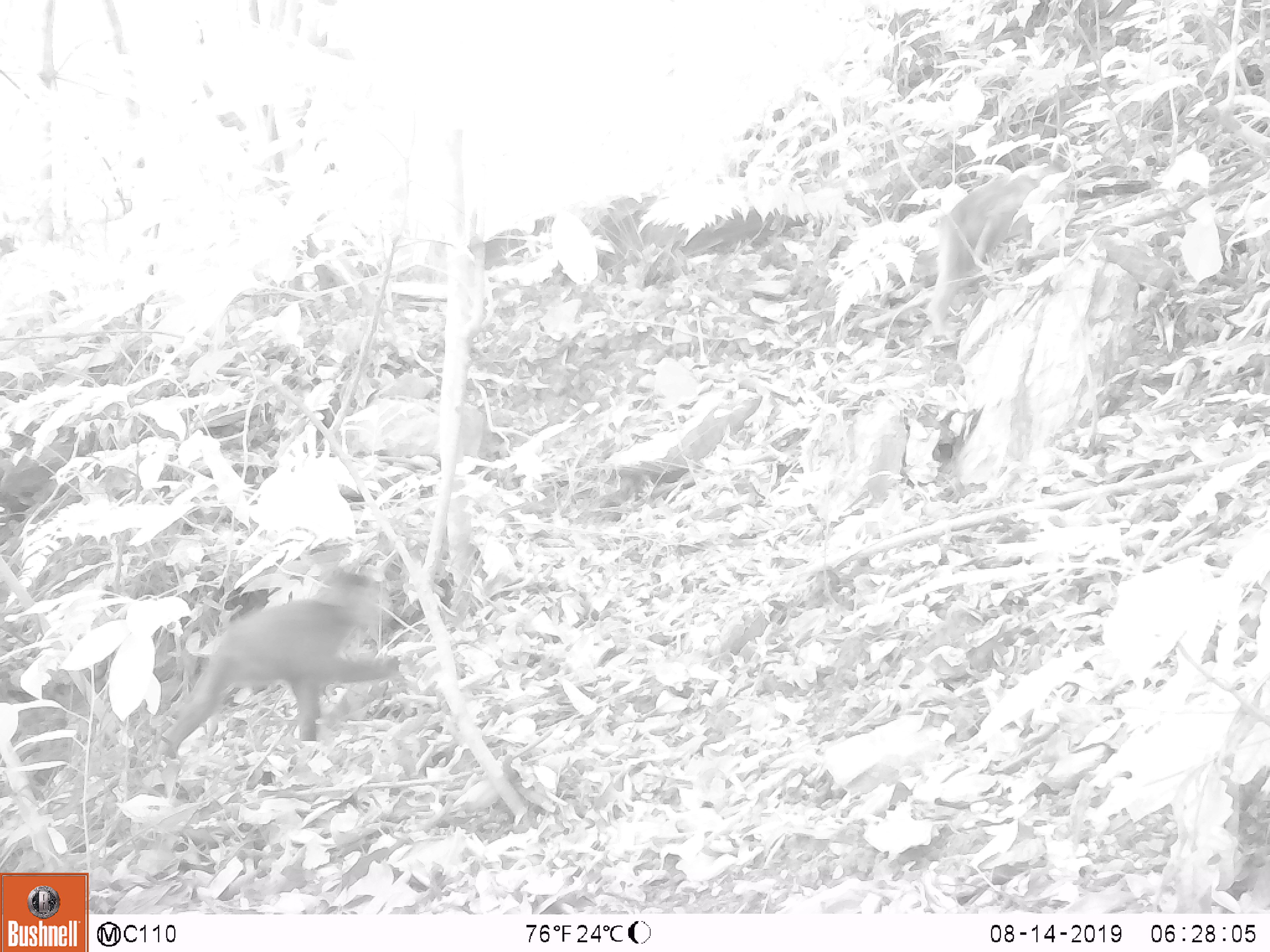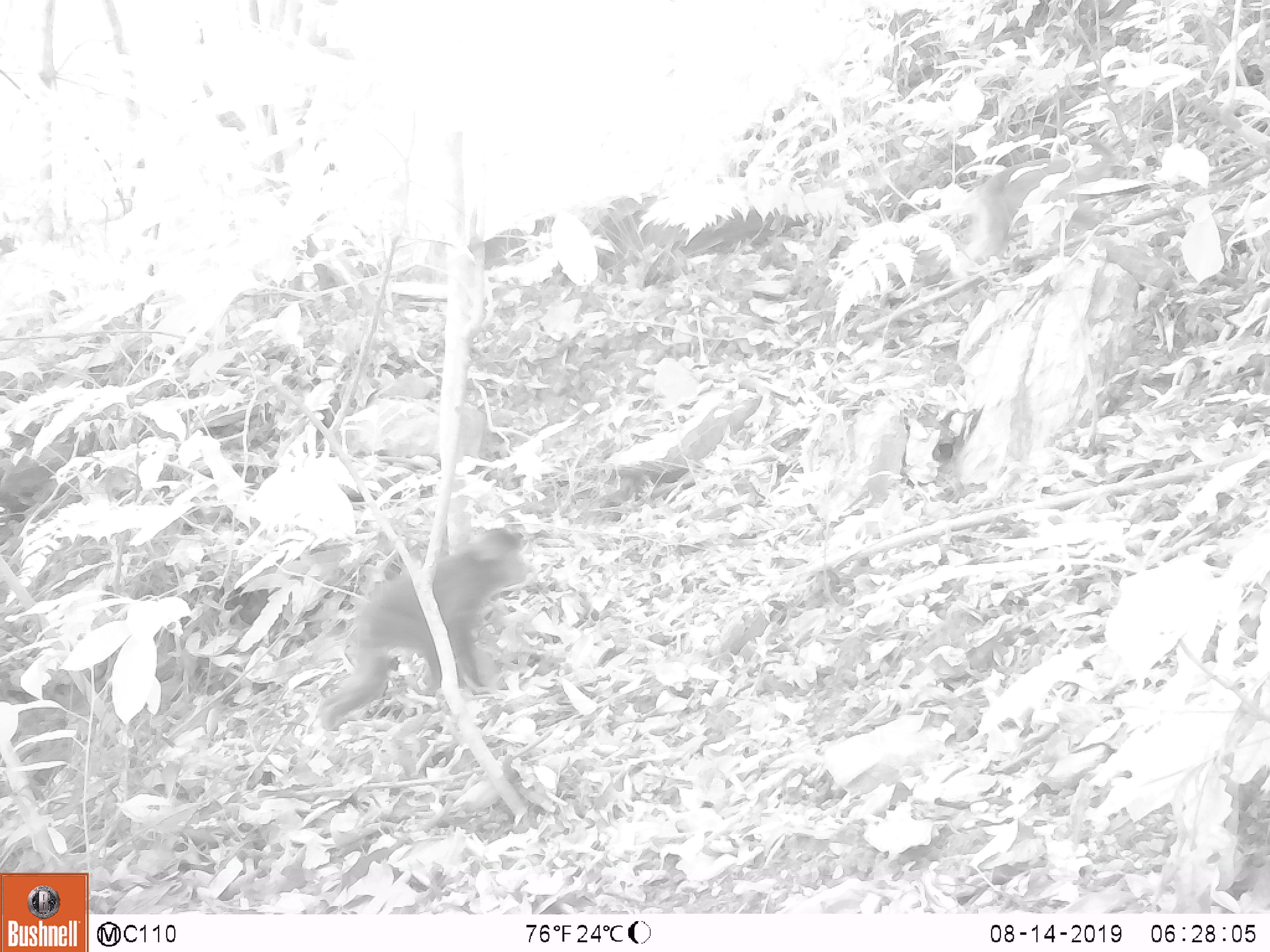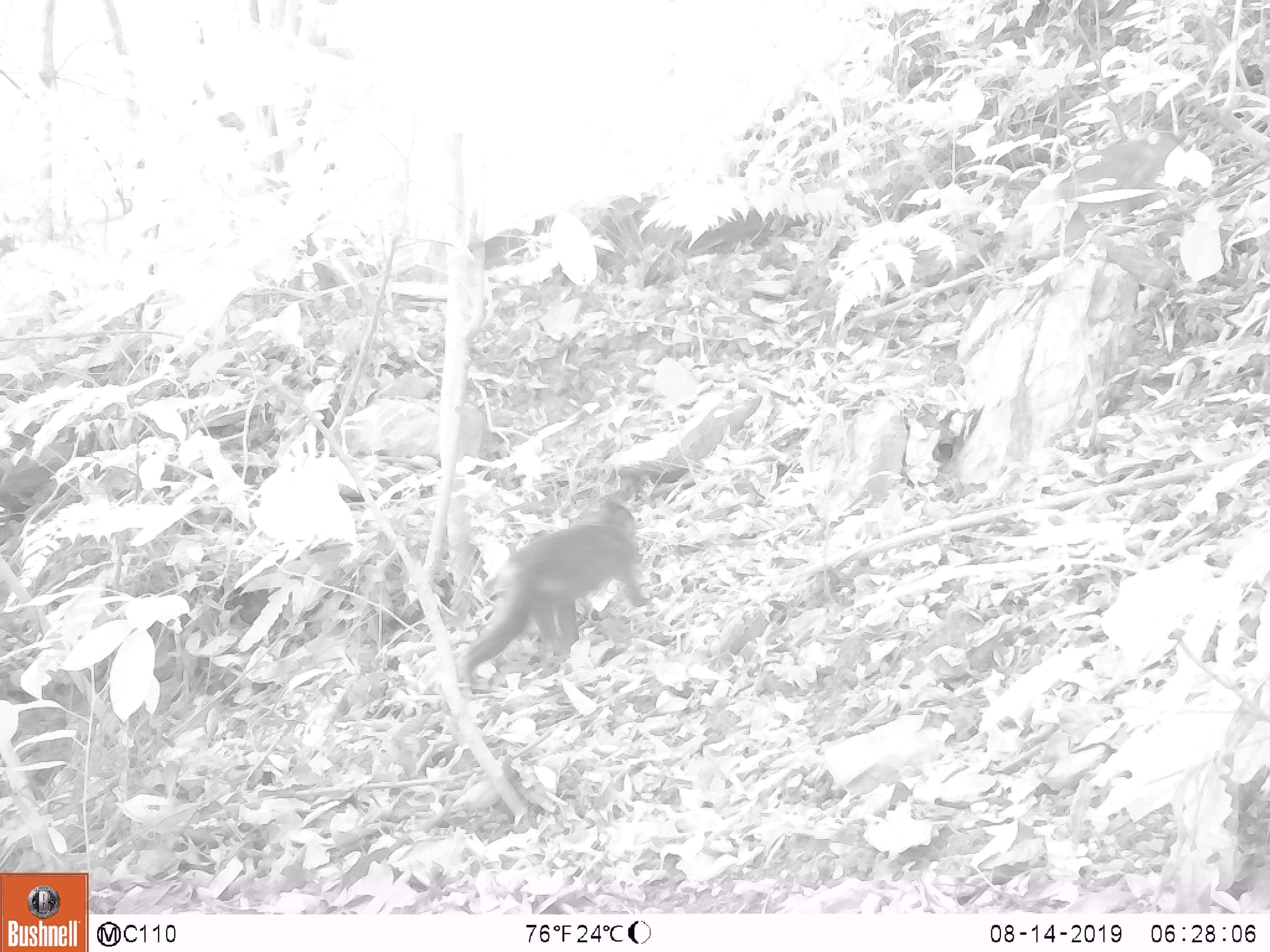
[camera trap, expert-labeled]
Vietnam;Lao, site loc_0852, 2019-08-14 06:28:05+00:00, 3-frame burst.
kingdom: Animalia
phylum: Chordata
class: Mammalia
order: Primates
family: Cercopithecidae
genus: Macaca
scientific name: Macaca arctoides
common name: stump-tailed macaque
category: stump tailed macaque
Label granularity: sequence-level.